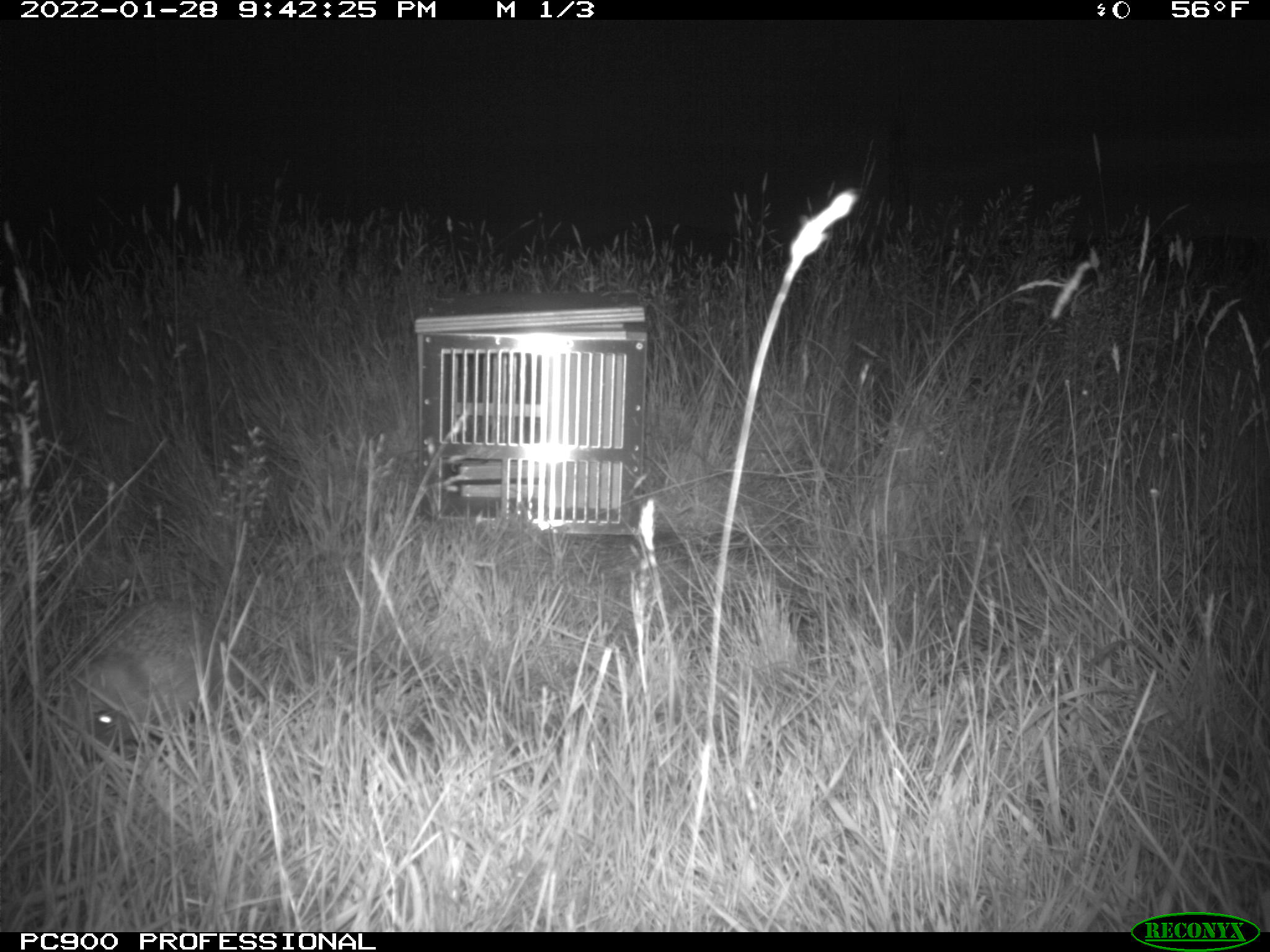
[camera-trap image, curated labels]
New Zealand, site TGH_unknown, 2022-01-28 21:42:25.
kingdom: Animalia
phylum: Chordata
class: Mammalia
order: Eulipotyphla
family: Erinaceidae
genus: Erinaceus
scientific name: Erinaceus europaeus europaeus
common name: european hedgehog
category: hedgehog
Hedgehog (european hedgehog) (Erinaceus europaeus europaeus).